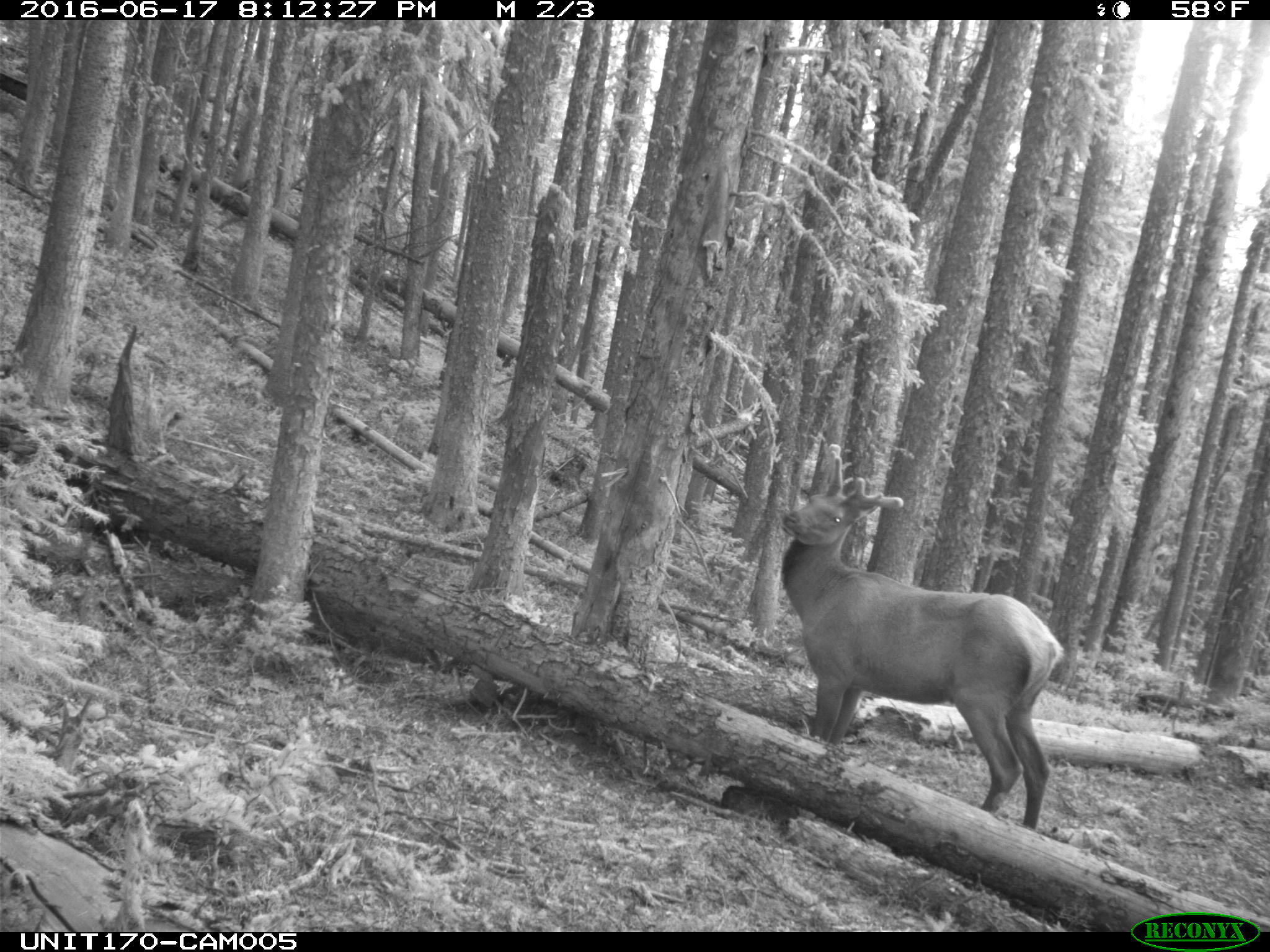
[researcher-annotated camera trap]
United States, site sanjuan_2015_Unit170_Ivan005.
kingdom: Animalia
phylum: Chordata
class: Mammalia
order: Artiodactyla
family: Cervidae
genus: Cervus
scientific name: Cervus elaphus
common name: red deer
Cervus elaphus (red deer).